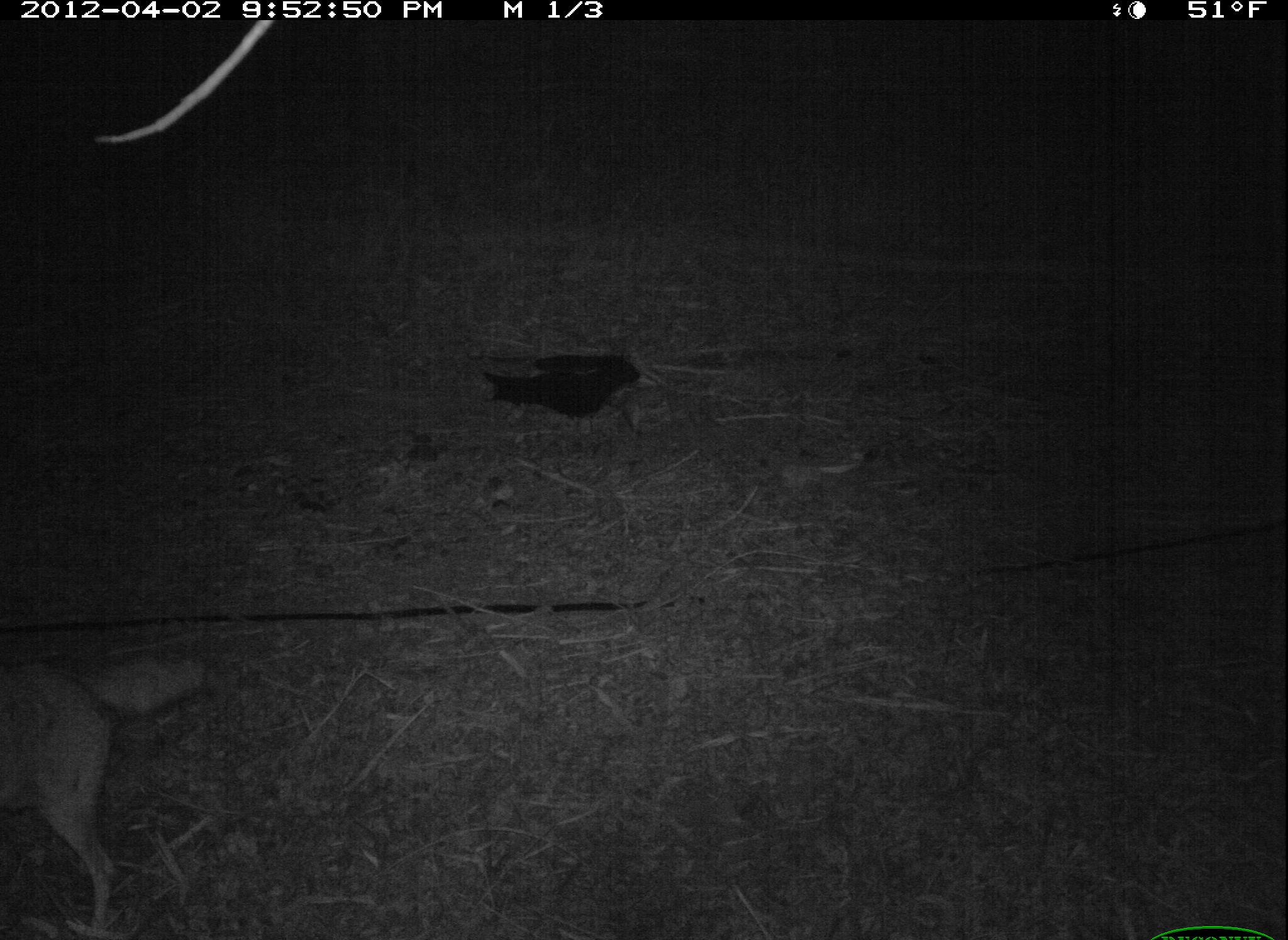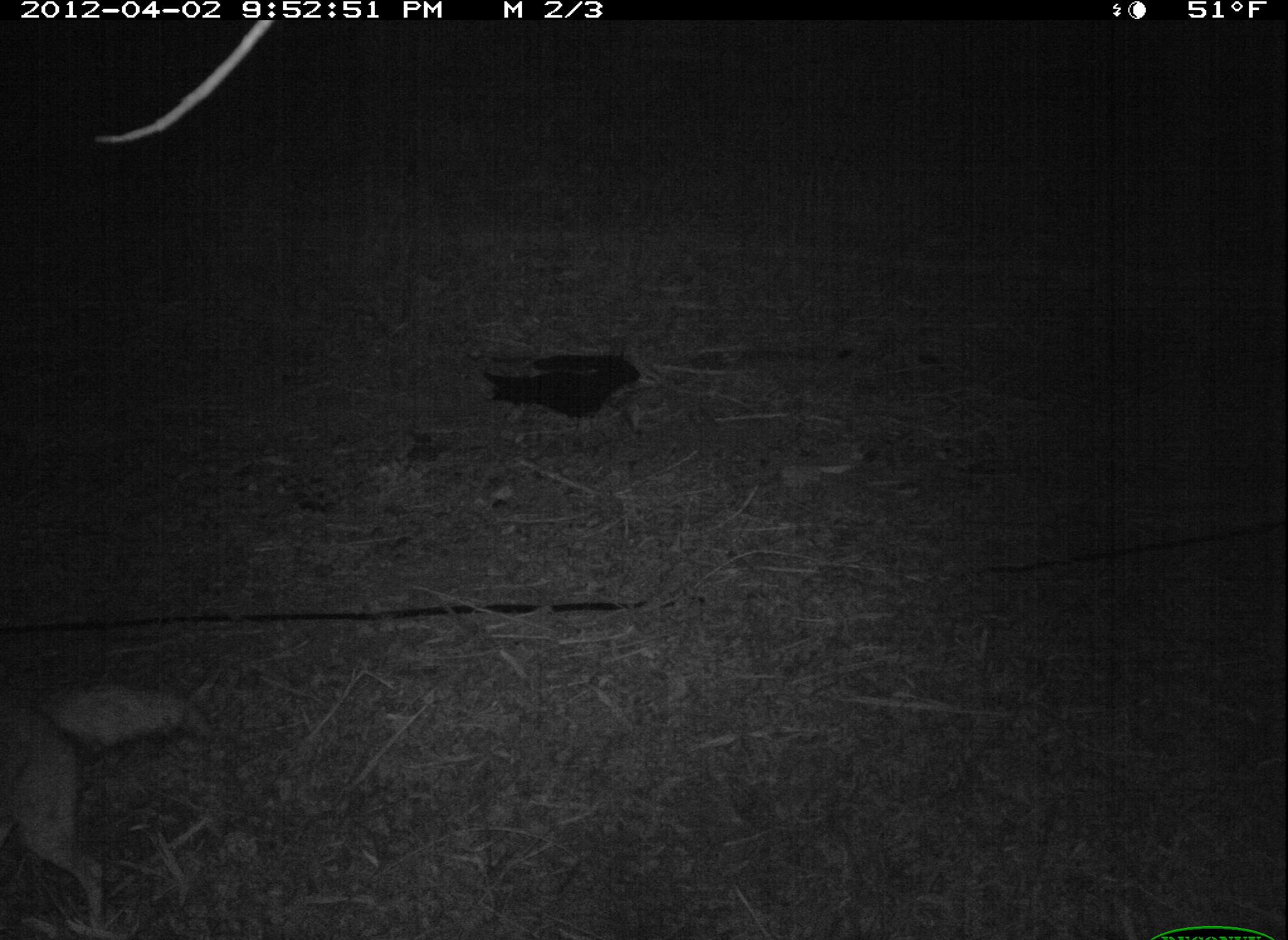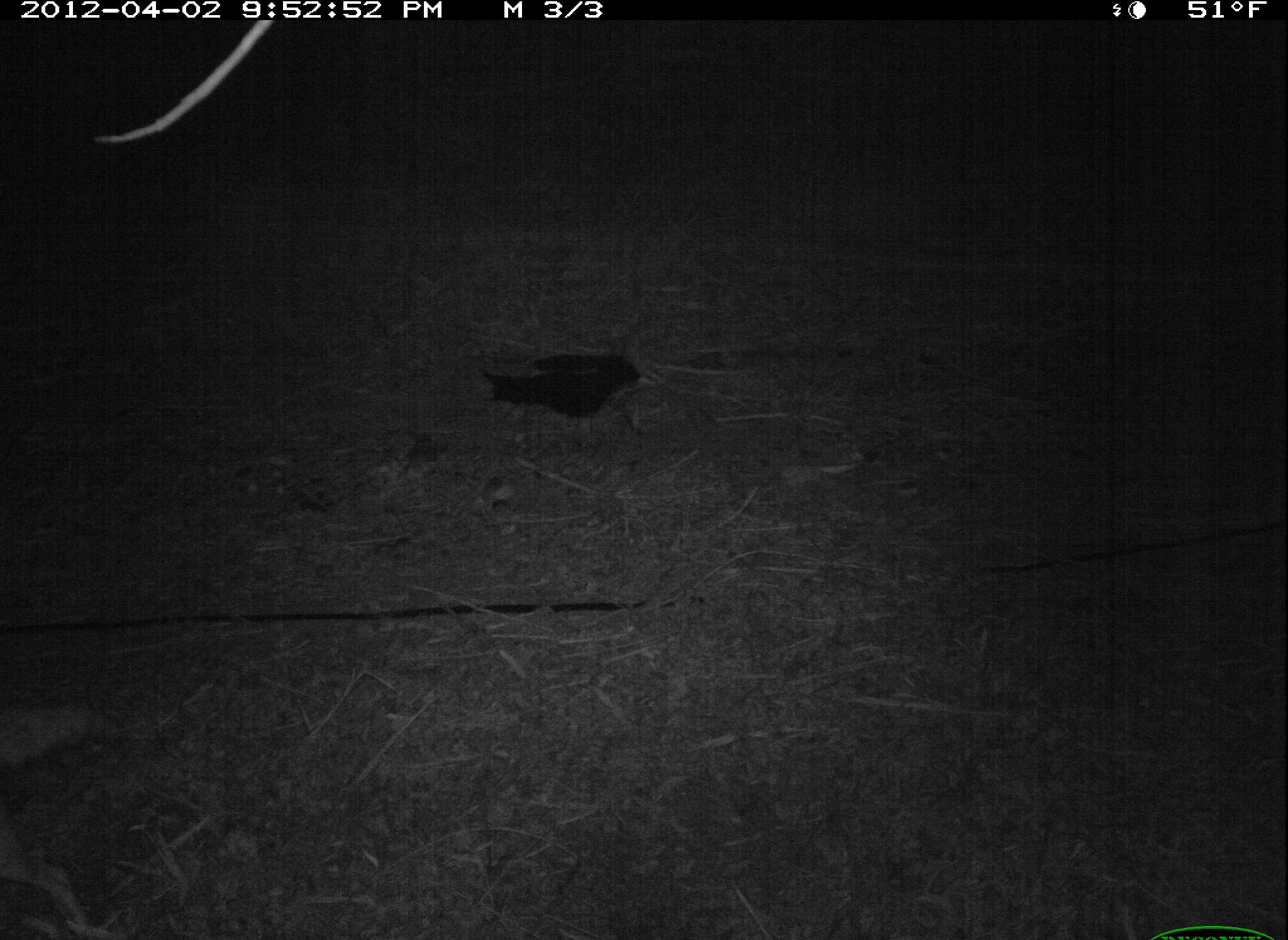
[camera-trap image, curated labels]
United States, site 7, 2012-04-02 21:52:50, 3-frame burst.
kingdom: Animalia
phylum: Chordata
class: Mammalia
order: Carnivora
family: Canidae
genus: Canis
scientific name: Canis latrans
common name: coyote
Coyote (Canis latrans).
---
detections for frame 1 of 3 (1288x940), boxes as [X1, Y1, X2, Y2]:
coyote: [8, 594, 179, 940]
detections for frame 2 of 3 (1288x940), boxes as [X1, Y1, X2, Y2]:
coyote: [0, 648, 211, 934]